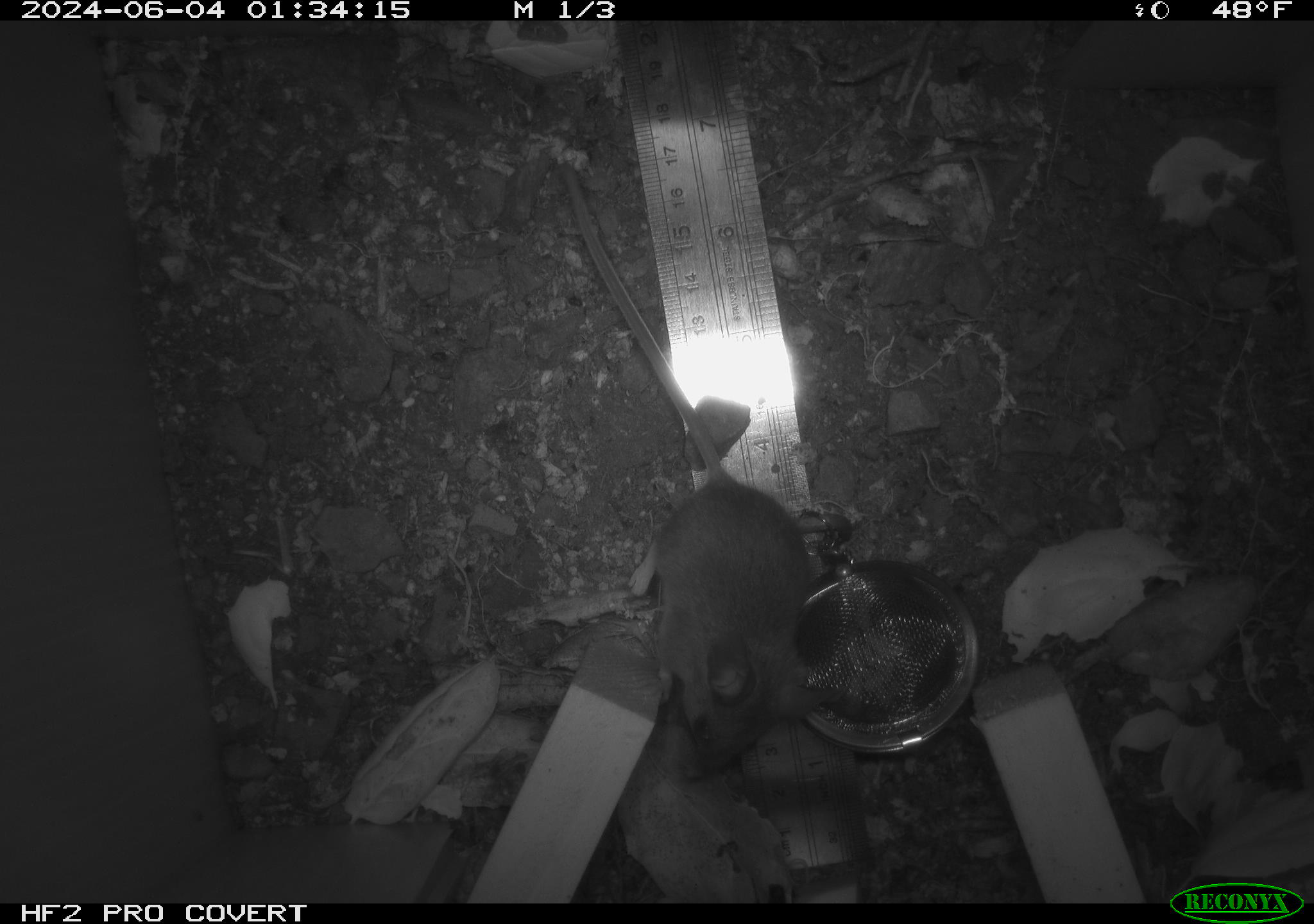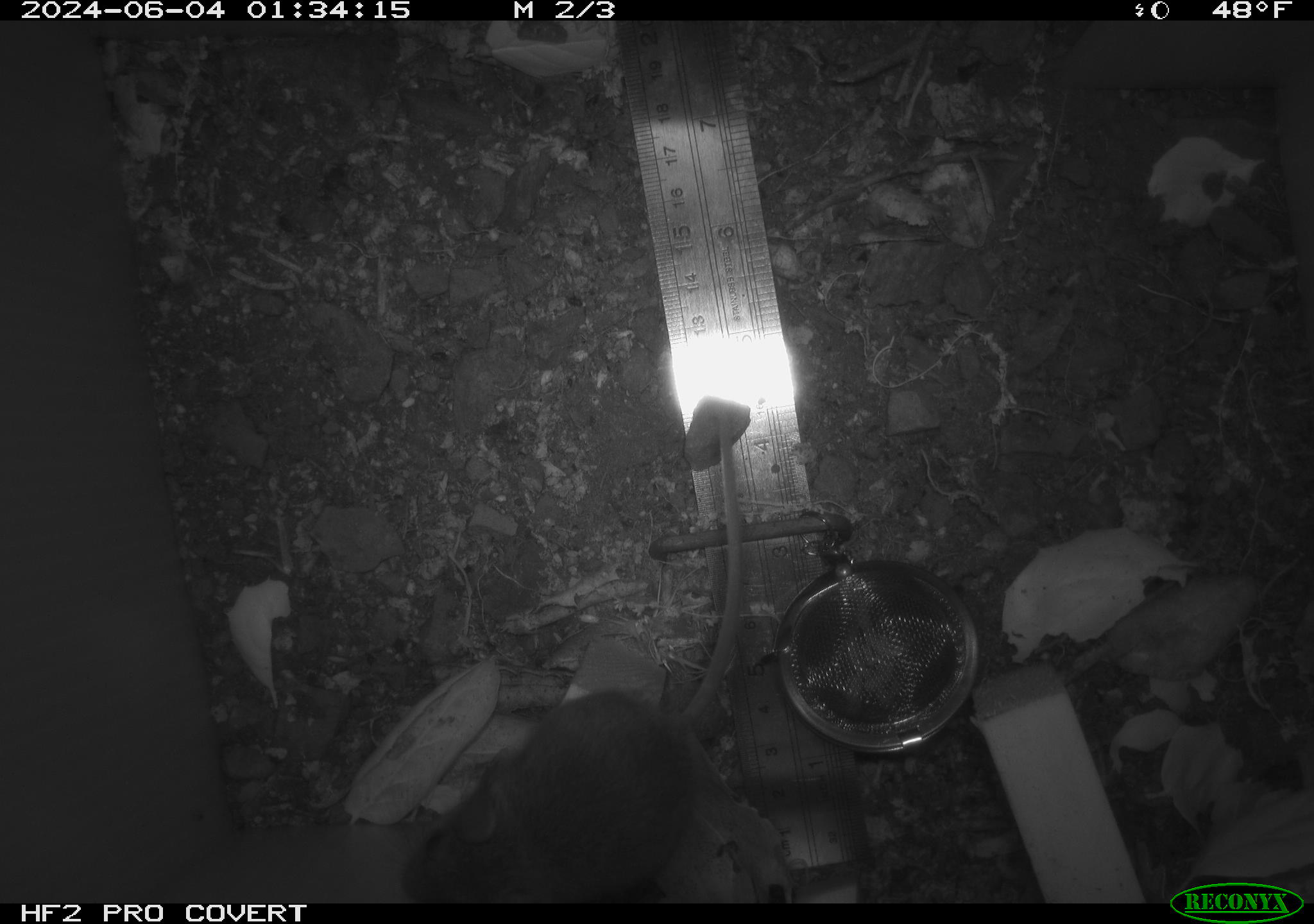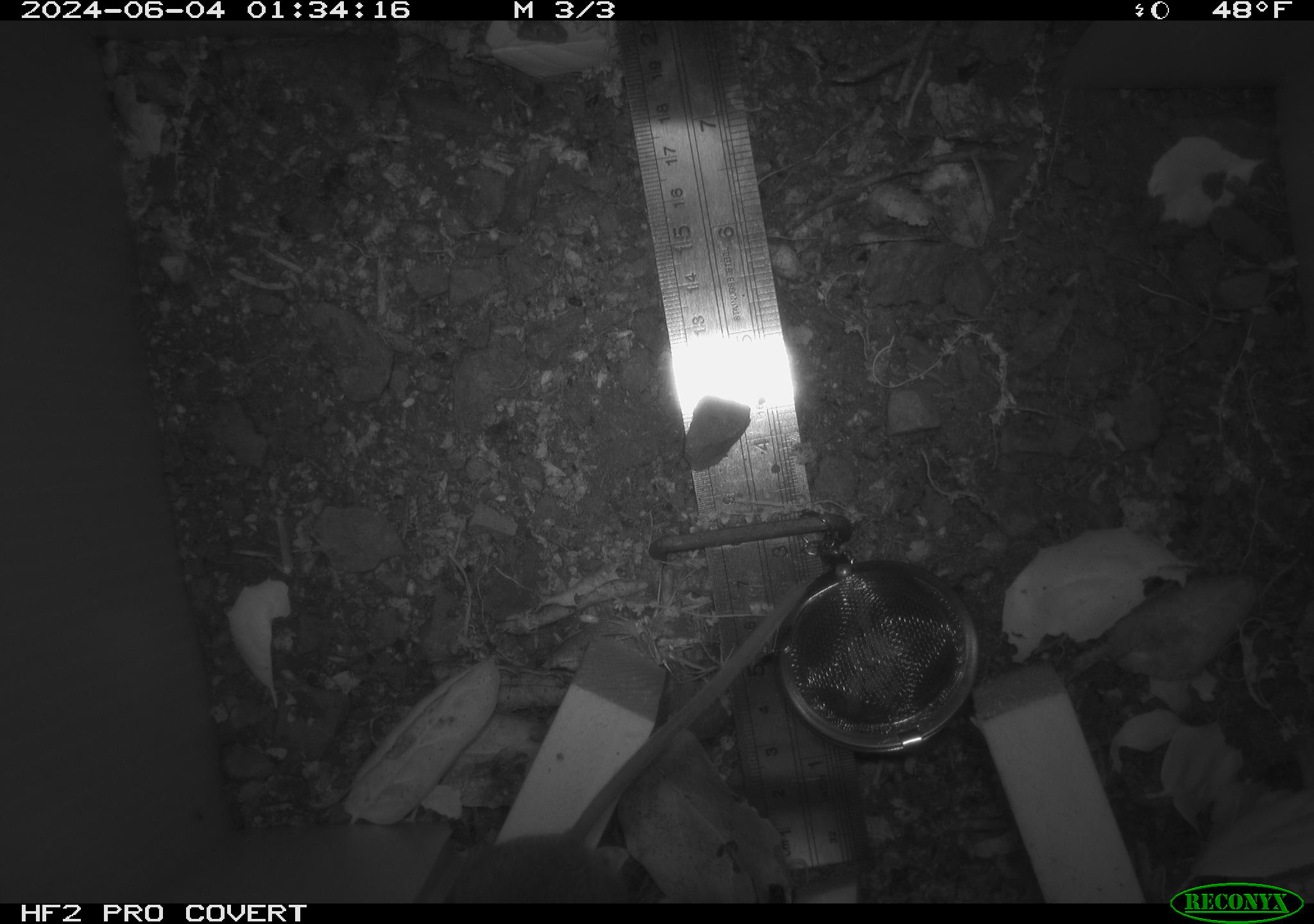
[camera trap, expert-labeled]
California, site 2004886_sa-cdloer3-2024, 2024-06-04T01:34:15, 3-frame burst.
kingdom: Animalia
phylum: Chordata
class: Mammalia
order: Rodentia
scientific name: Rodentia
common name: rodent